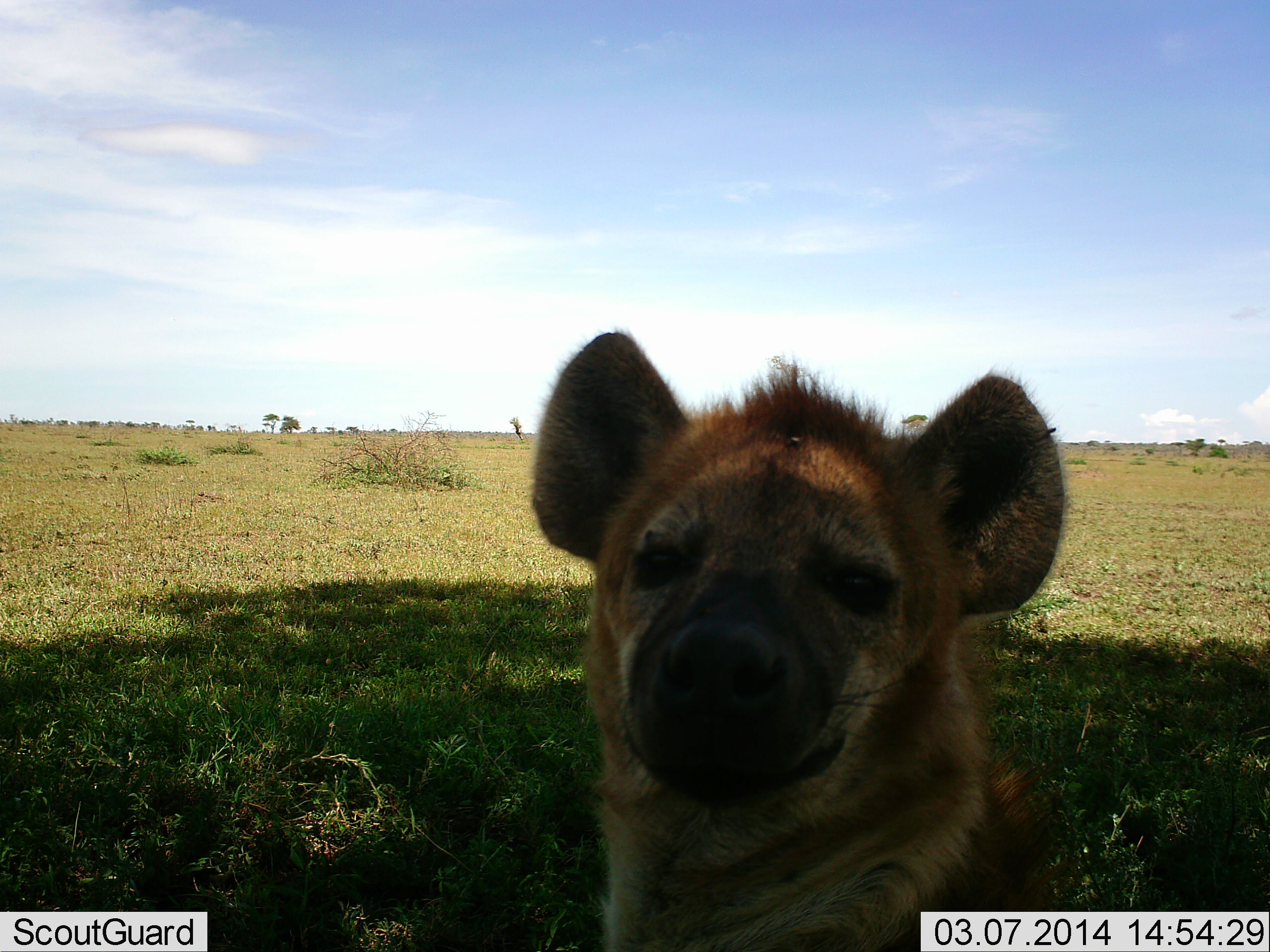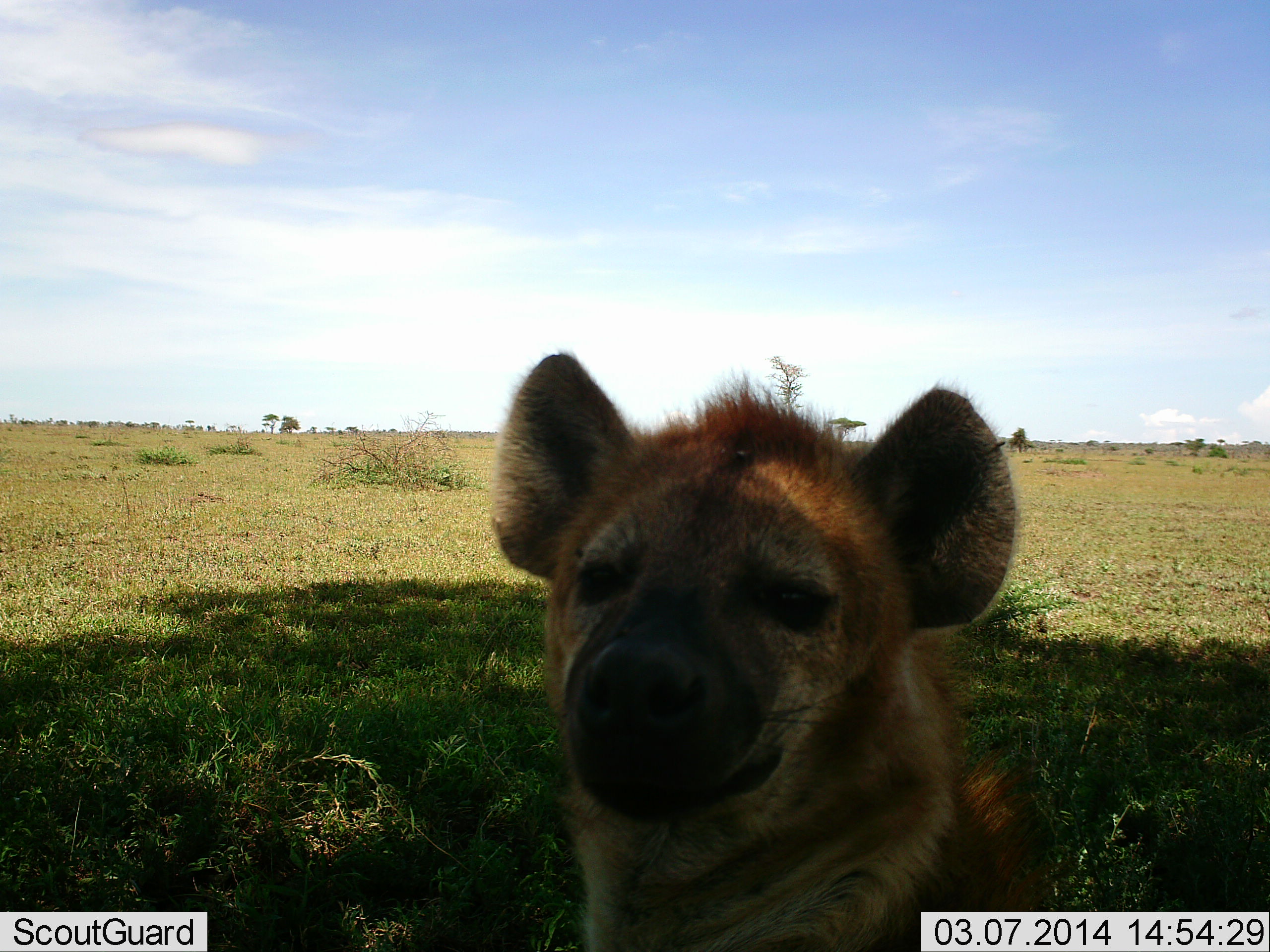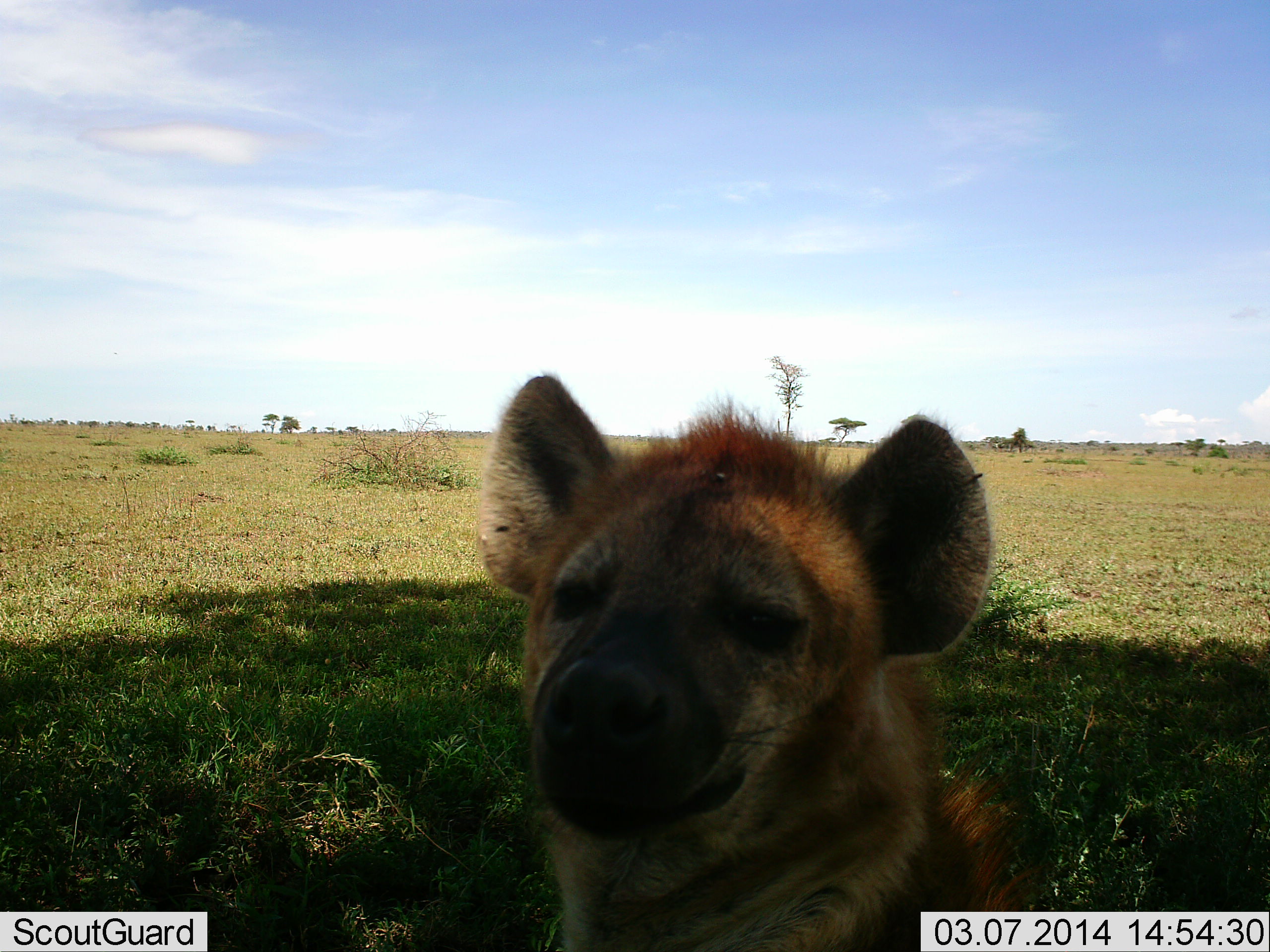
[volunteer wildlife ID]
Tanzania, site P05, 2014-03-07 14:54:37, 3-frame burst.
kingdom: Animalia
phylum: Chordata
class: Mammalia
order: Carnivora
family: Hyaenidae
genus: Crocuta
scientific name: Crocuta crocuta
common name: spotted hyena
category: hyenaspotted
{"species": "hyenaspotted (spotted hyena) (Crocuta crocuta)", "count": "1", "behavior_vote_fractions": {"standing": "20%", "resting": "70%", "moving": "0%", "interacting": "10%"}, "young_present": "0%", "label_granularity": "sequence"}